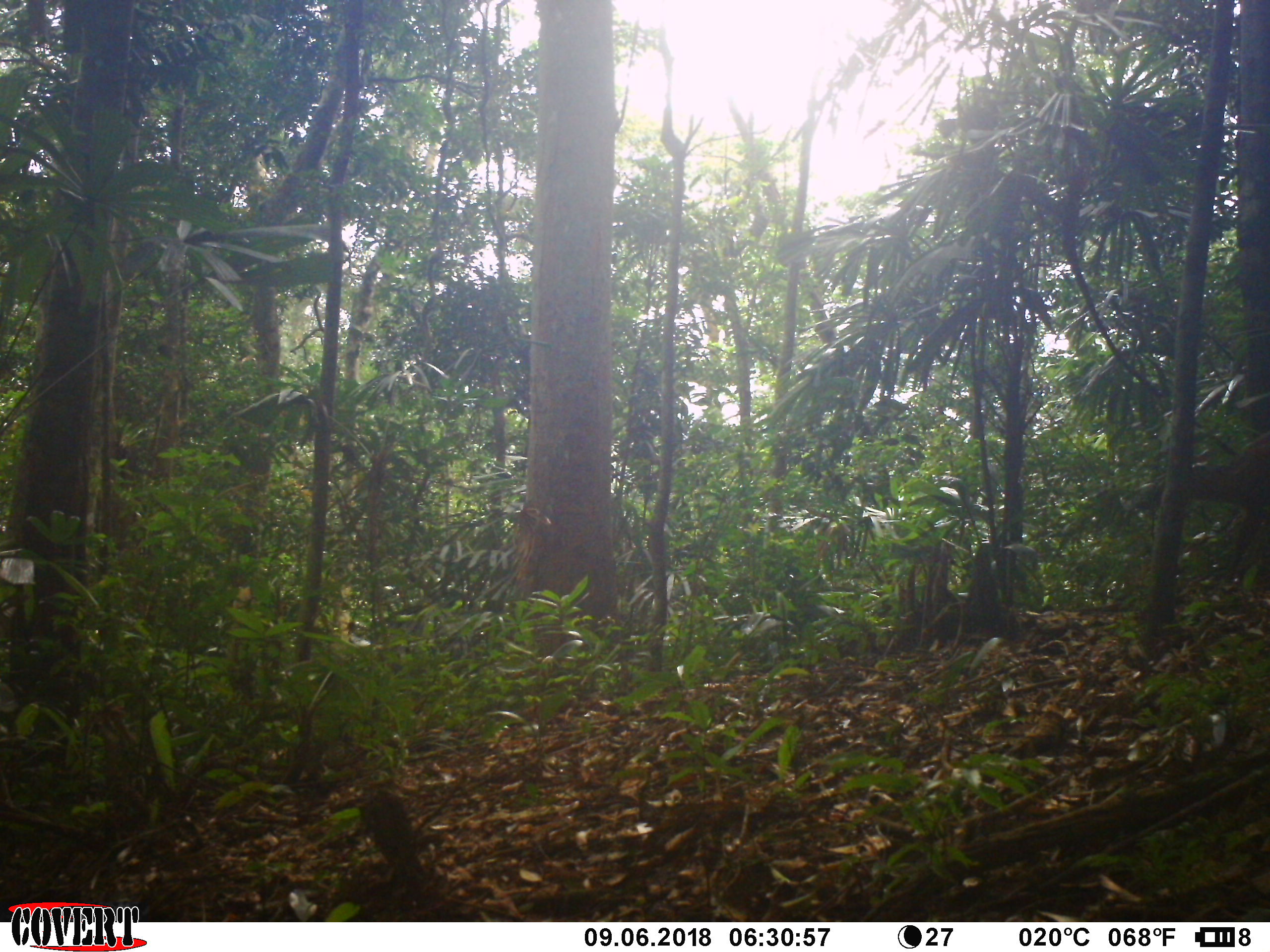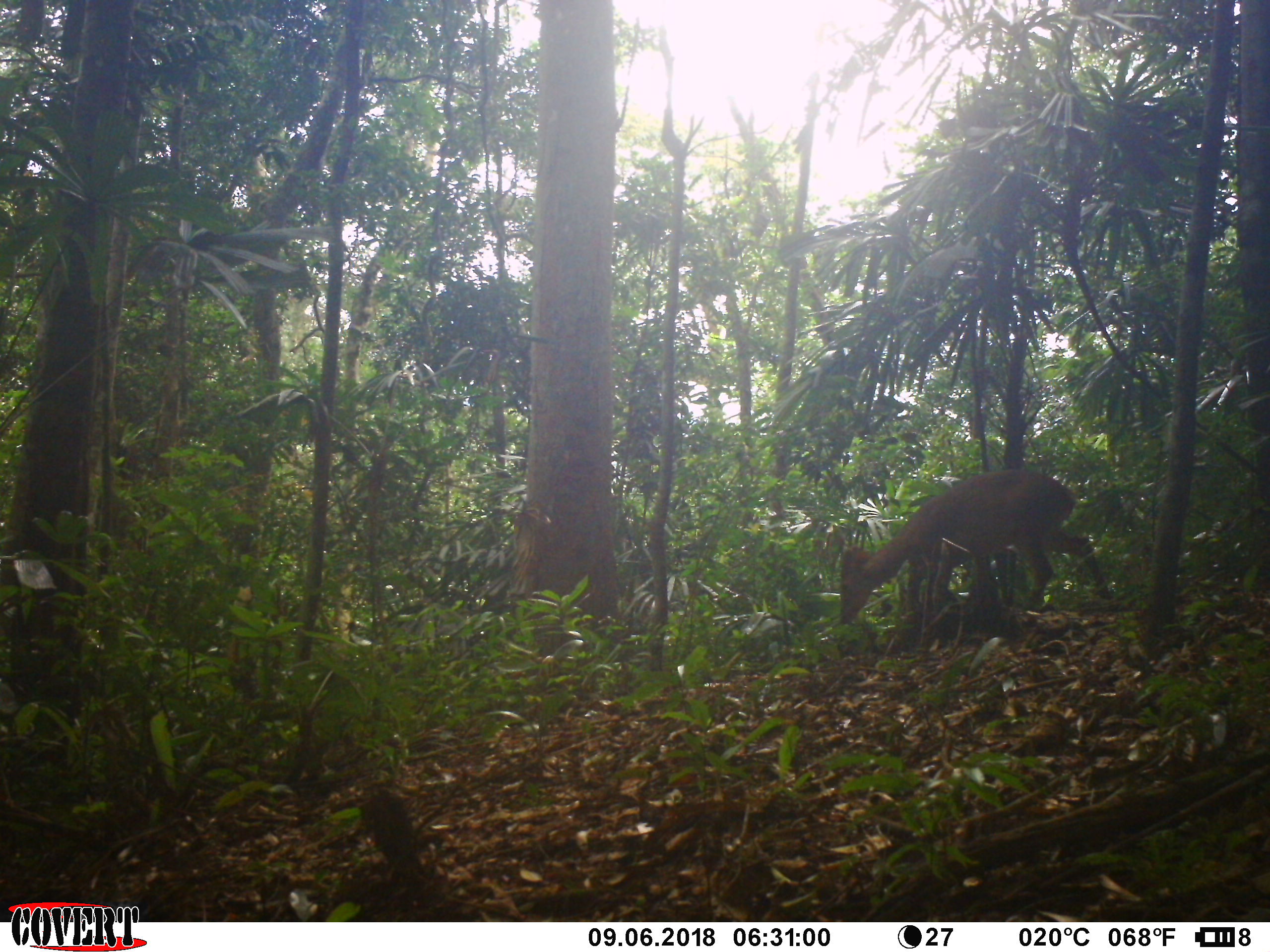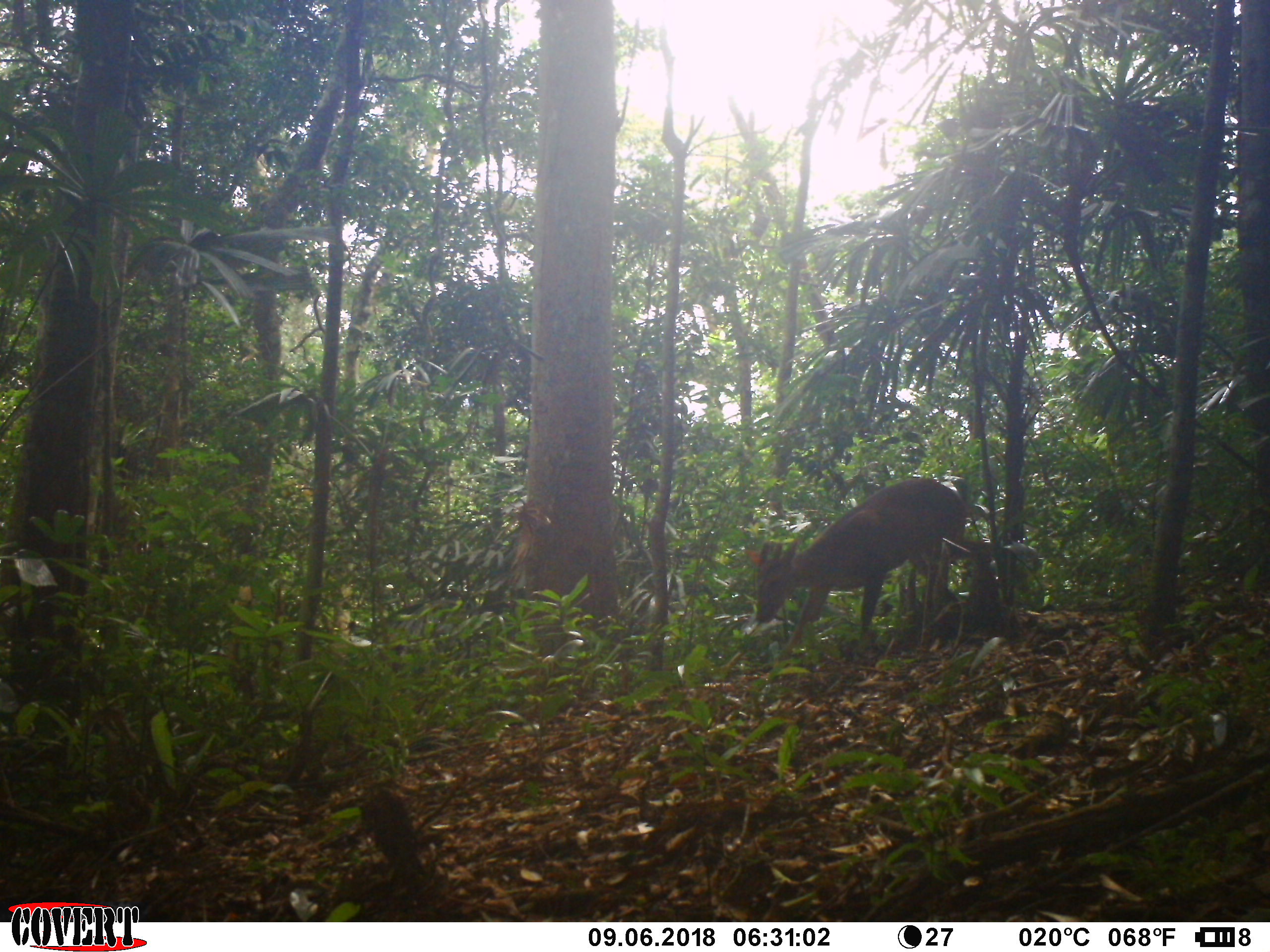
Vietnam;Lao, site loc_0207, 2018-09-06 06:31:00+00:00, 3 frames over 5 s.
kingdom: Animalia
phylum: Chordata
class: Mammalia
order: Artiodactyla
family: Cervidae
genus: Muntiacus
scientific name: Muntiacus vuquangensis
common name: large-antlered muntjac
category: large antlered muntjac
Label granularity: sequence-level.